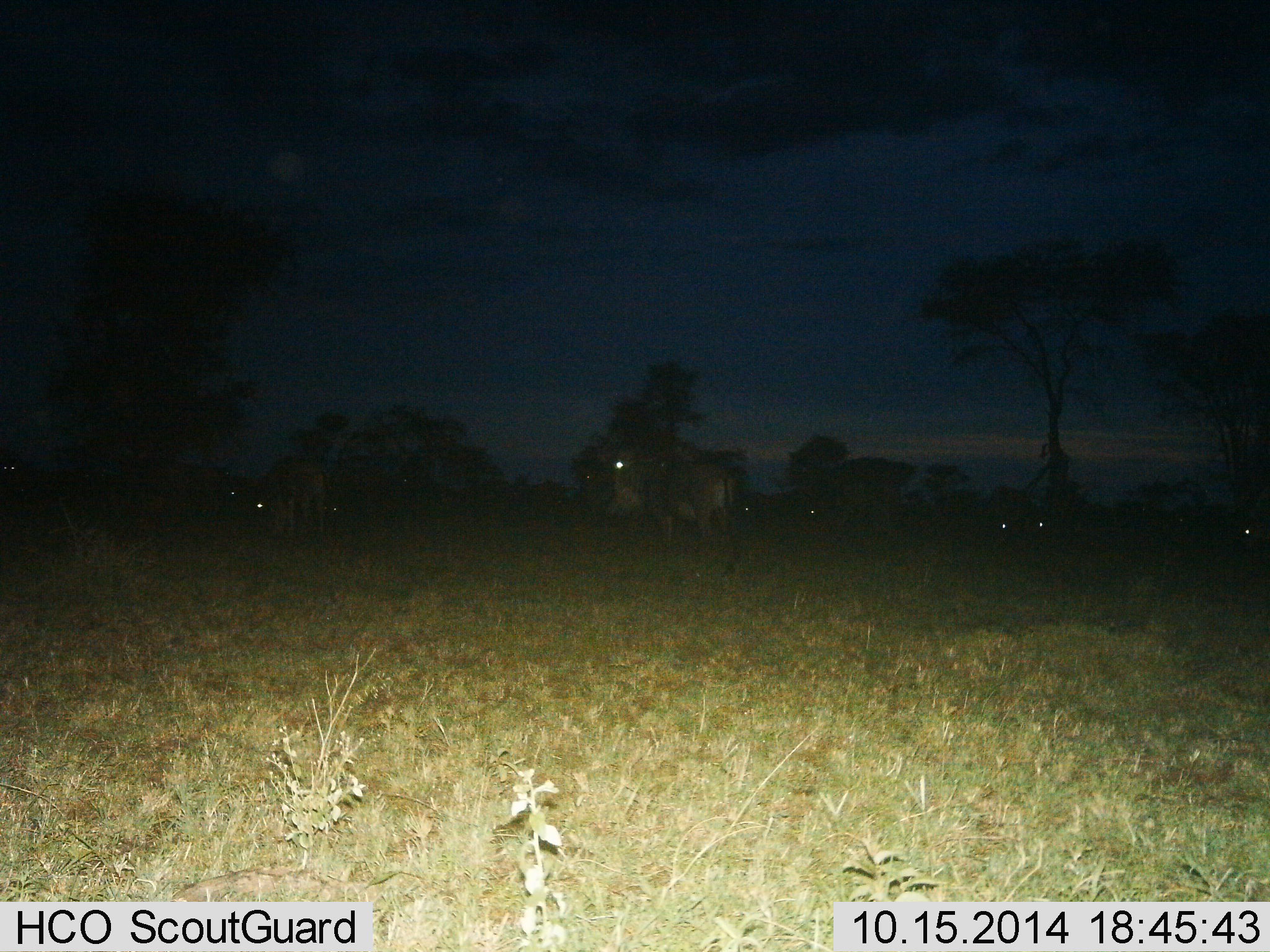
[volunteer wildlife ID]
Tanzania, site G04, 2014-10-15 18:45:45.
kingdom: Animalia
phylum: Chordata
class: Mammalia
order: Artiodactyla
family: Bovidae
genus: Connochaetes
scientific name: Connochaetes taurinus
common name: blue wildebeest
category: wildebeest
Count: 5.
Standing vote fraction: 70%.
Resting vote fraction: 10%.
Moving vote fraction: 10%.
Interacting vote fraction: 0%.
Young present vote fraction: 0%.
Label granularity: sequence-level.